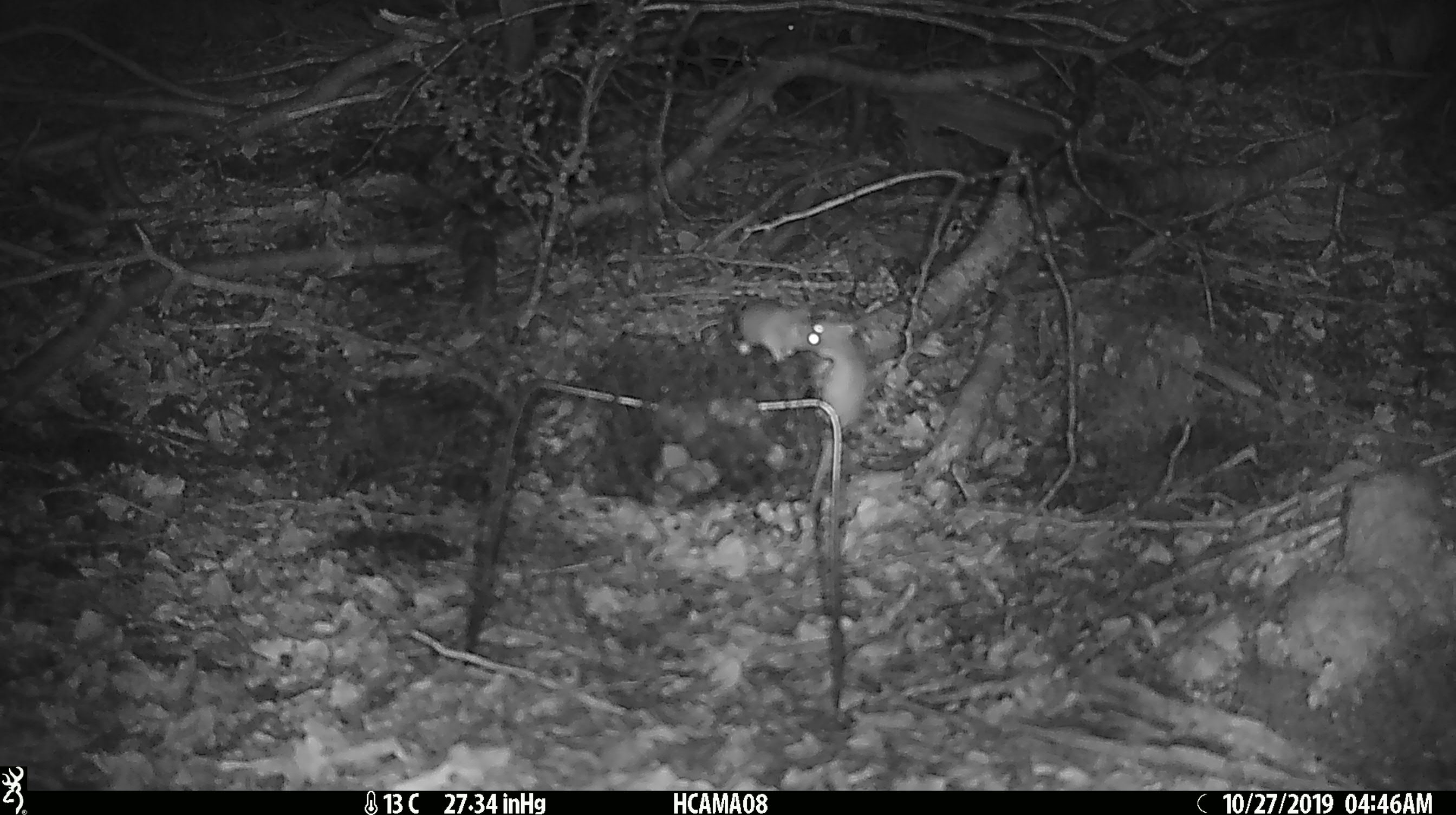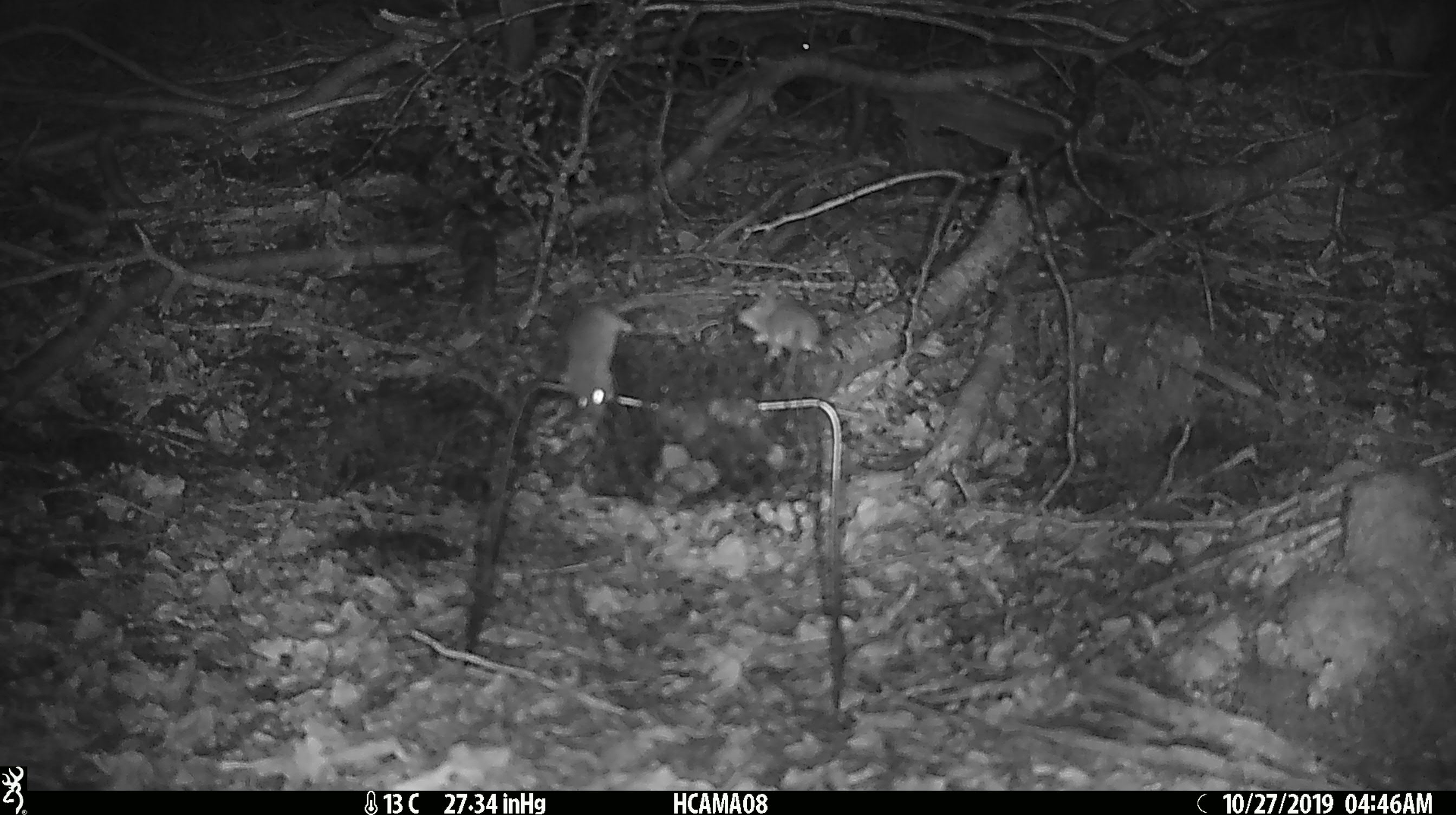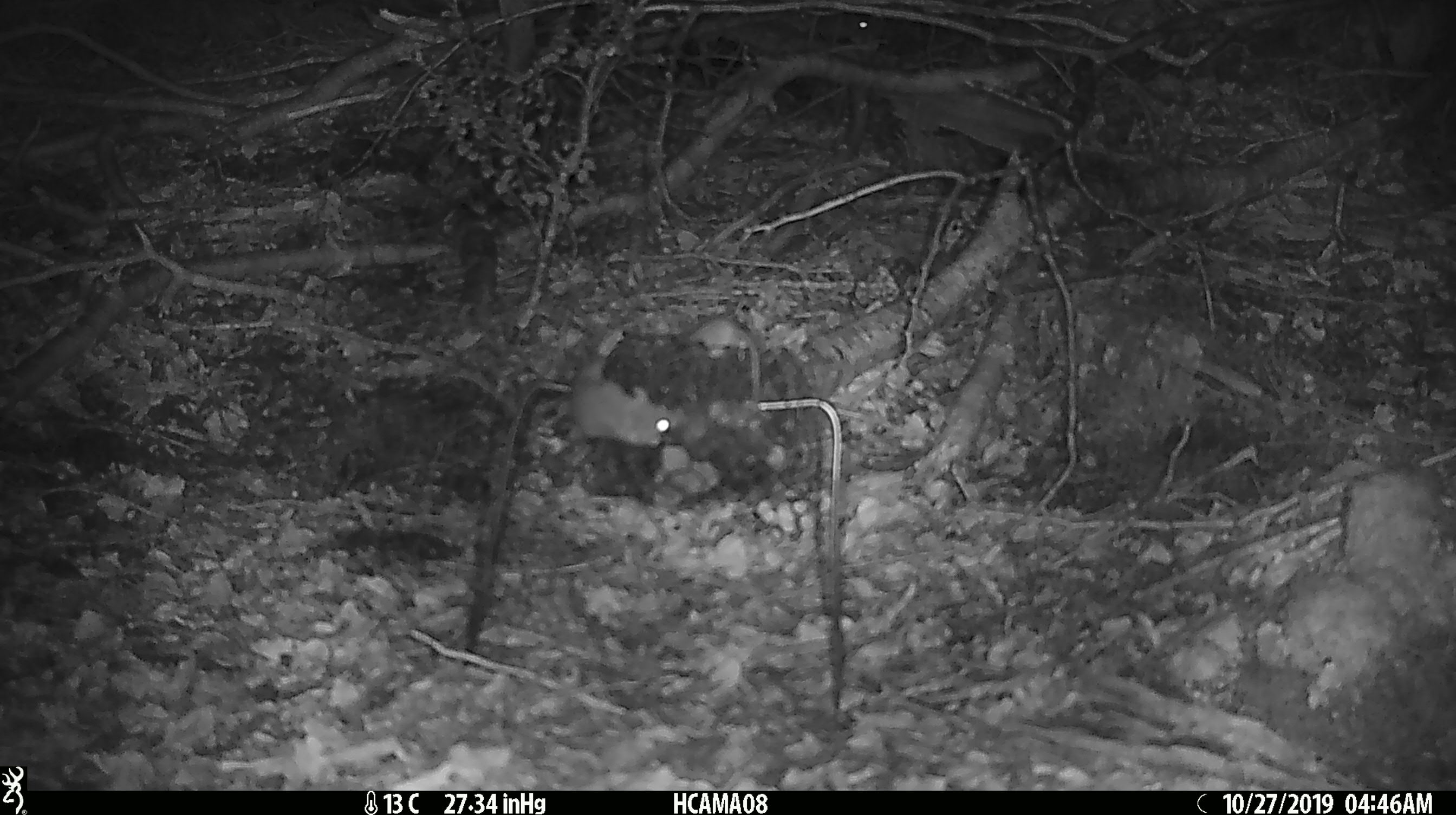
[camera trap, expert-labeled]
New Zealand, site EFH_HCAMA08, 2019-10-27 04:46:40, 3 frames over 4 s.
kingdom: Animalia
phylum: Chordata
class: Mammalia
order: Rodentia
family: Muridae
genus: Mus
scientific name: Mus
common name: mouse